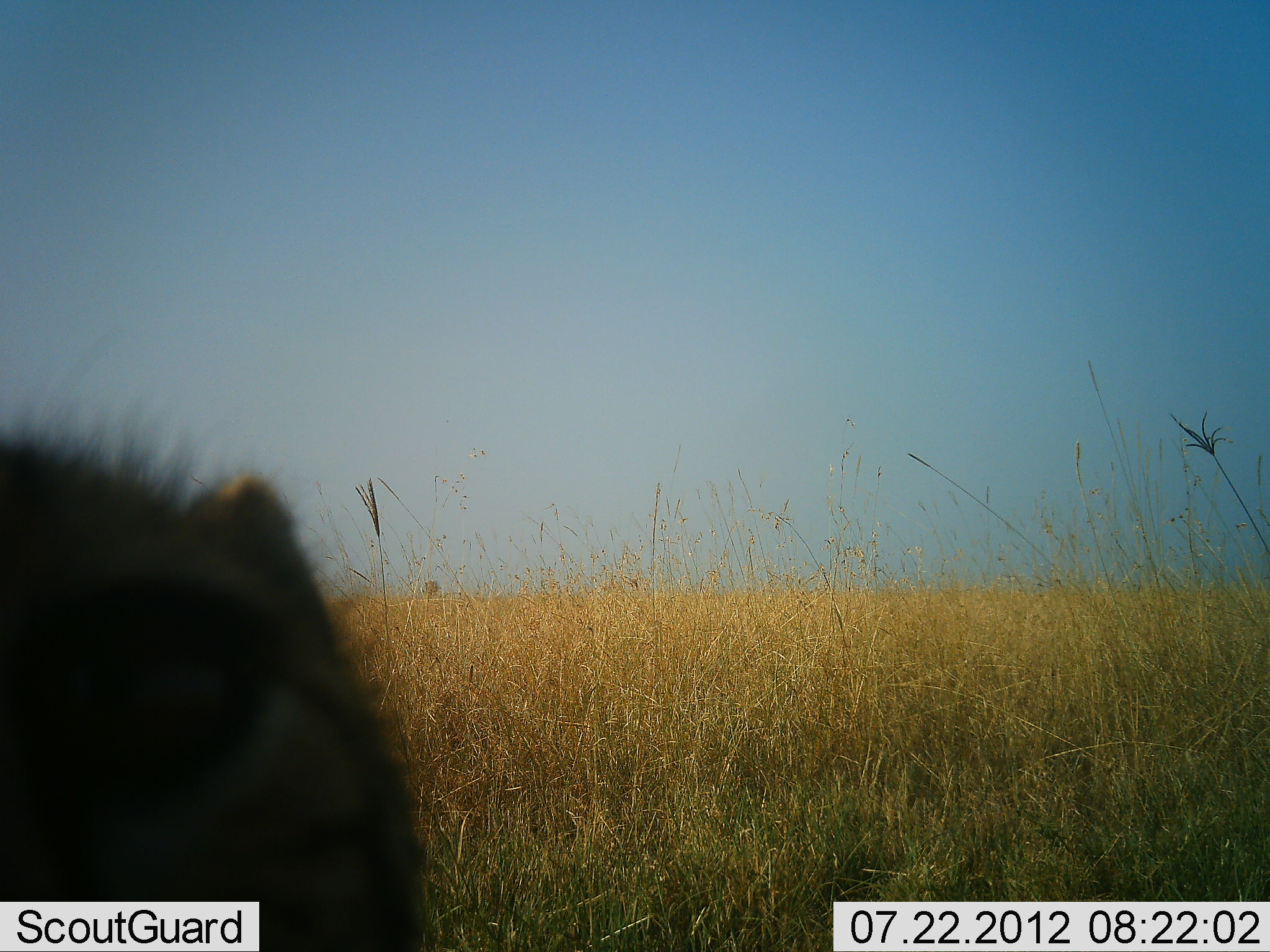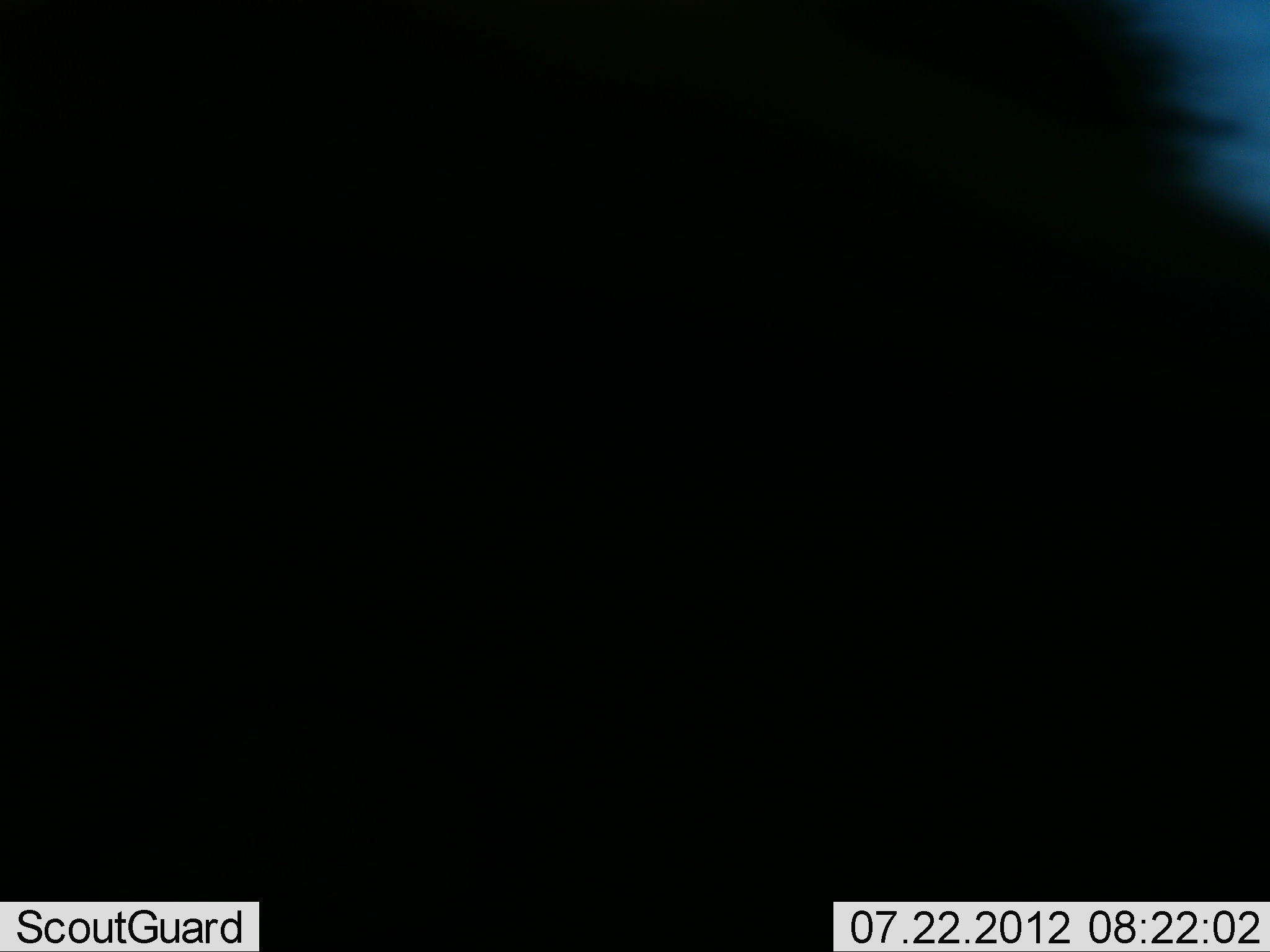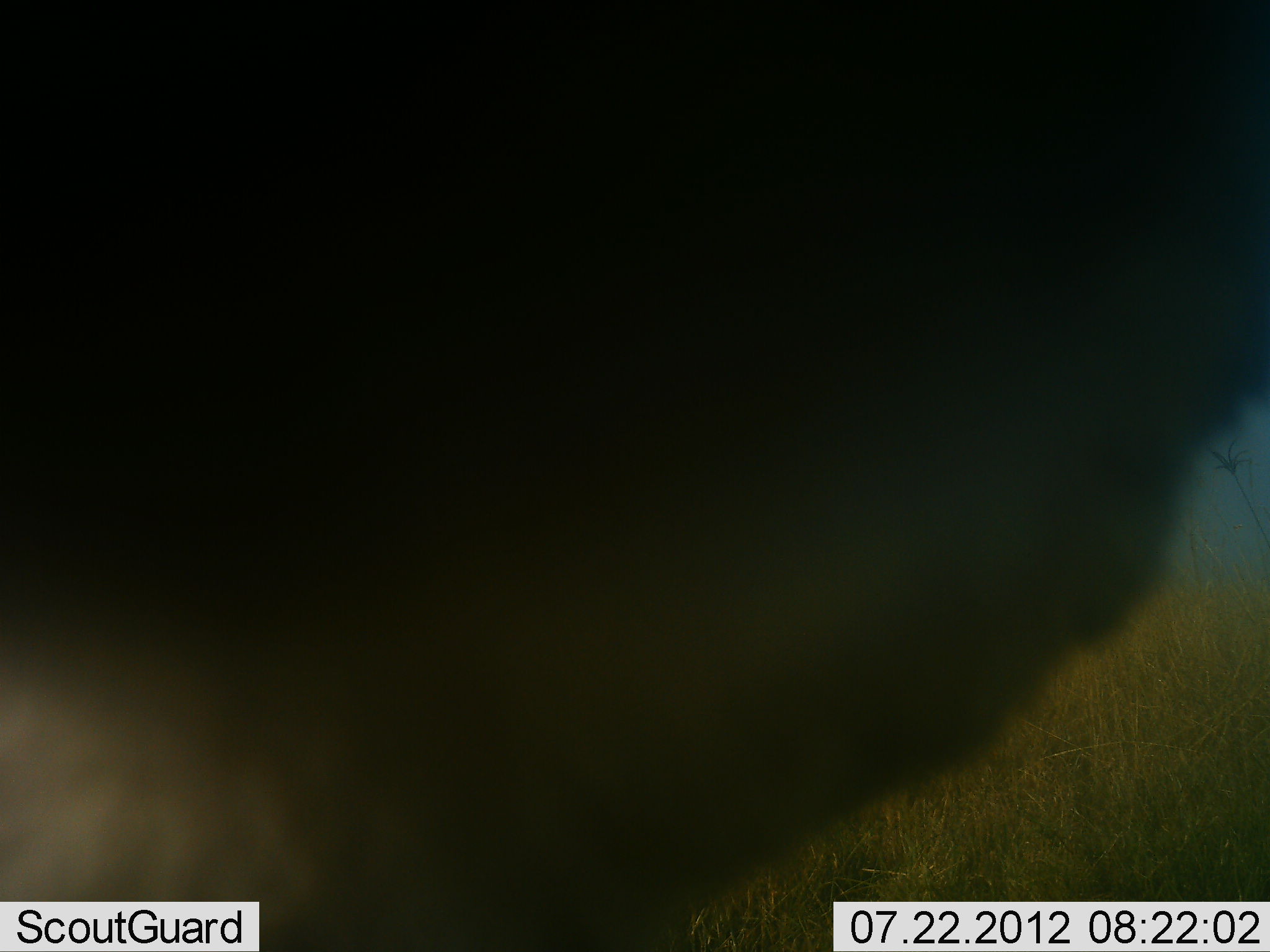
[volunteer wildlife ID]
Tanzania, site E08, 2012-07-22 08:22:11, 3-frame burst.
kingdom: Animalia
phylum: Chordata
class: Mammalia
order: Carnivora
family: Felidae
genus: Acinonyx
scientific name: Acinonyx jubatus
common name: cheetah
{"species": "cheetah (Acinonyx jubatus)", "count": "1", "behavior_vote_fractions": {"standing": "22%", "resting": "0%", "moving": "44%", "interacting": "33%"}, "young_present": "0%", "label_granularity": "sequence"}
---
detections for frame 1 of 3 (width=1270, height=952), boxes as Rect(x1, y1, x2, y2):
animal: Rect(0, 384, 435, 952)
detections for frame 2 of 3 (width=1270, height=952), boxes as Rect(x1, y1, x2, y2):
animal: Rect(1, 1, 1269, 952)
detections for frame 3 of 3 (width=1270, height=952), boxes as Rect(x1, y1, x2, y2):
animal: Rect(1, 2, 1270, 951)